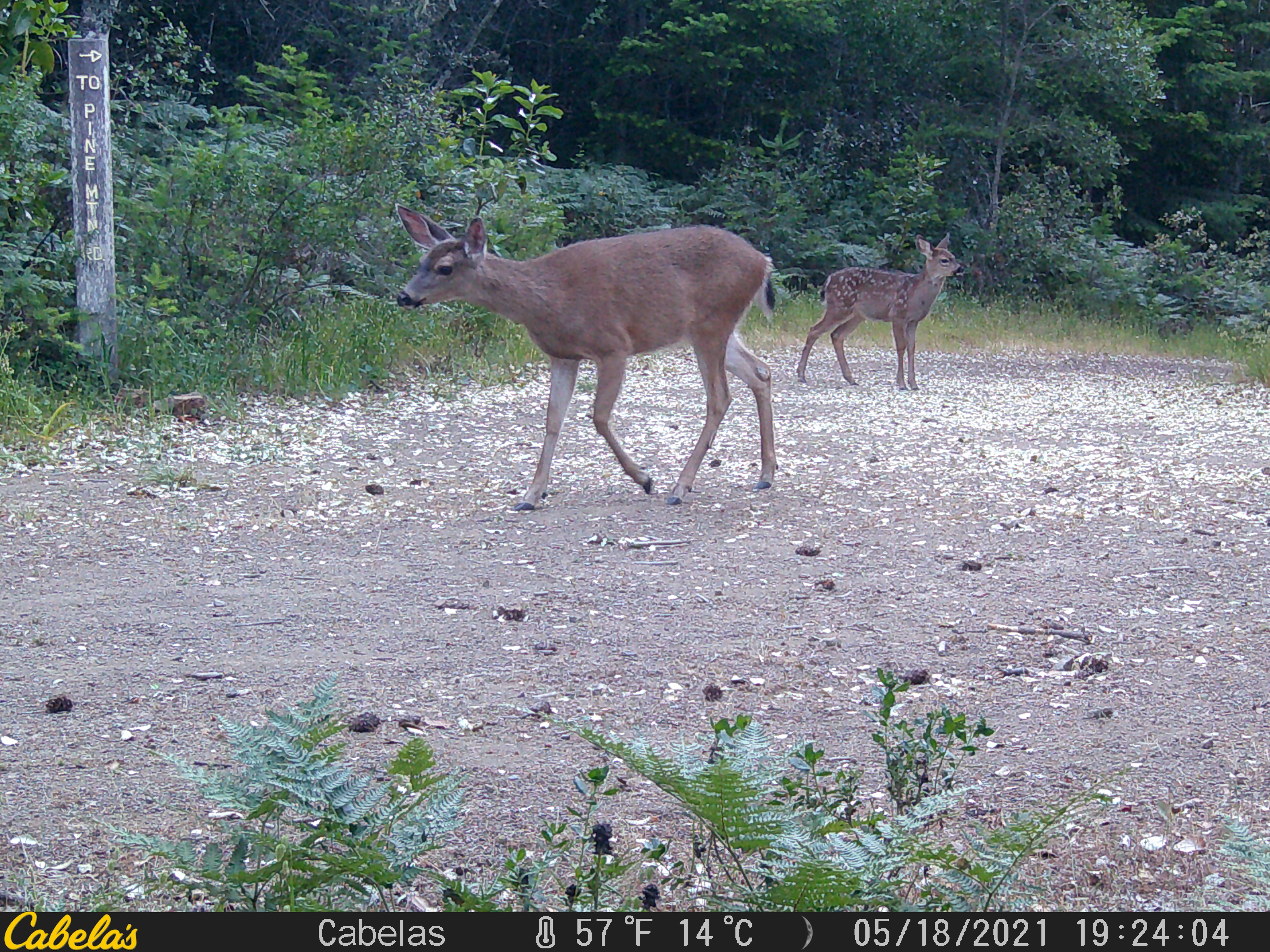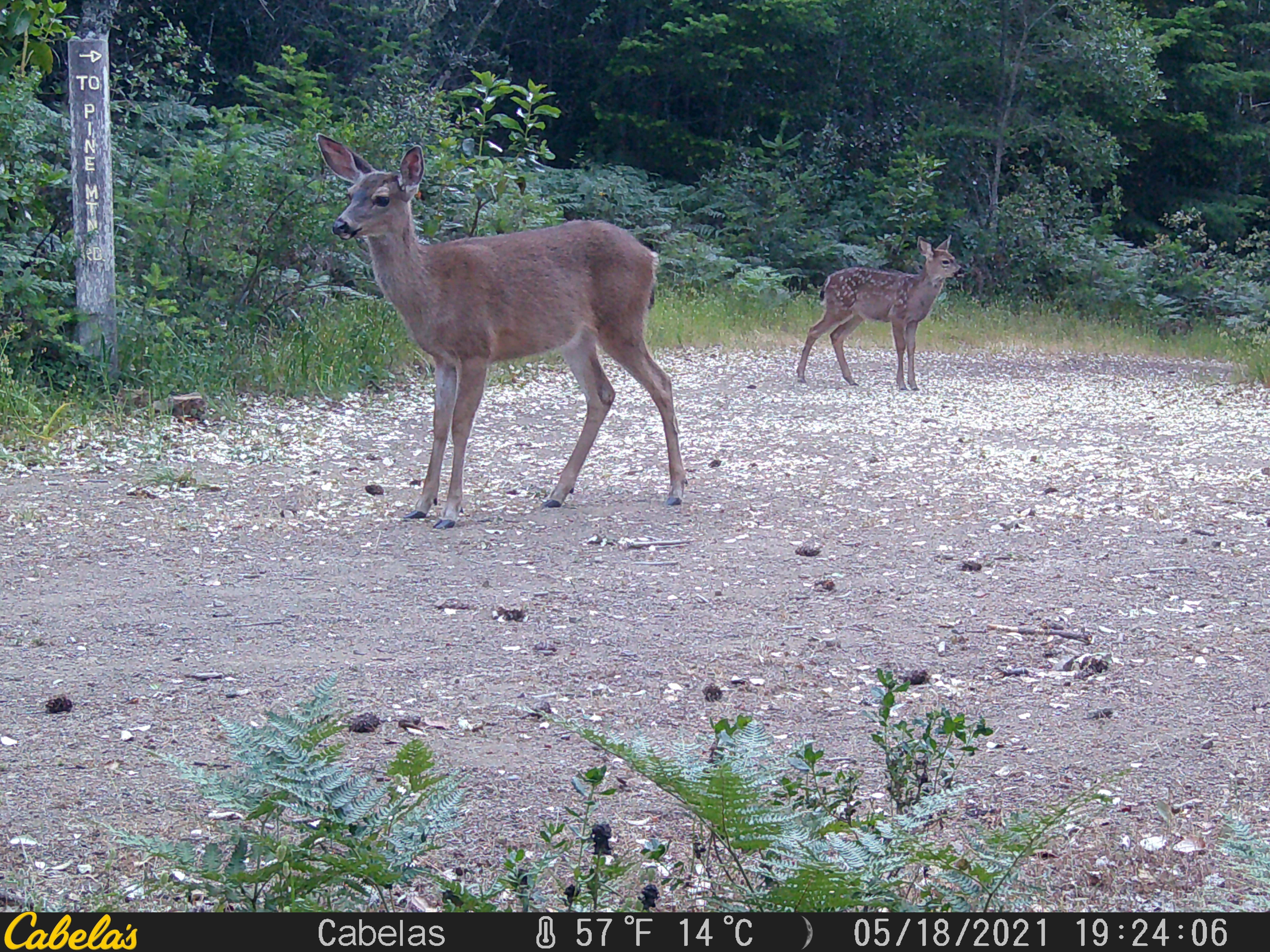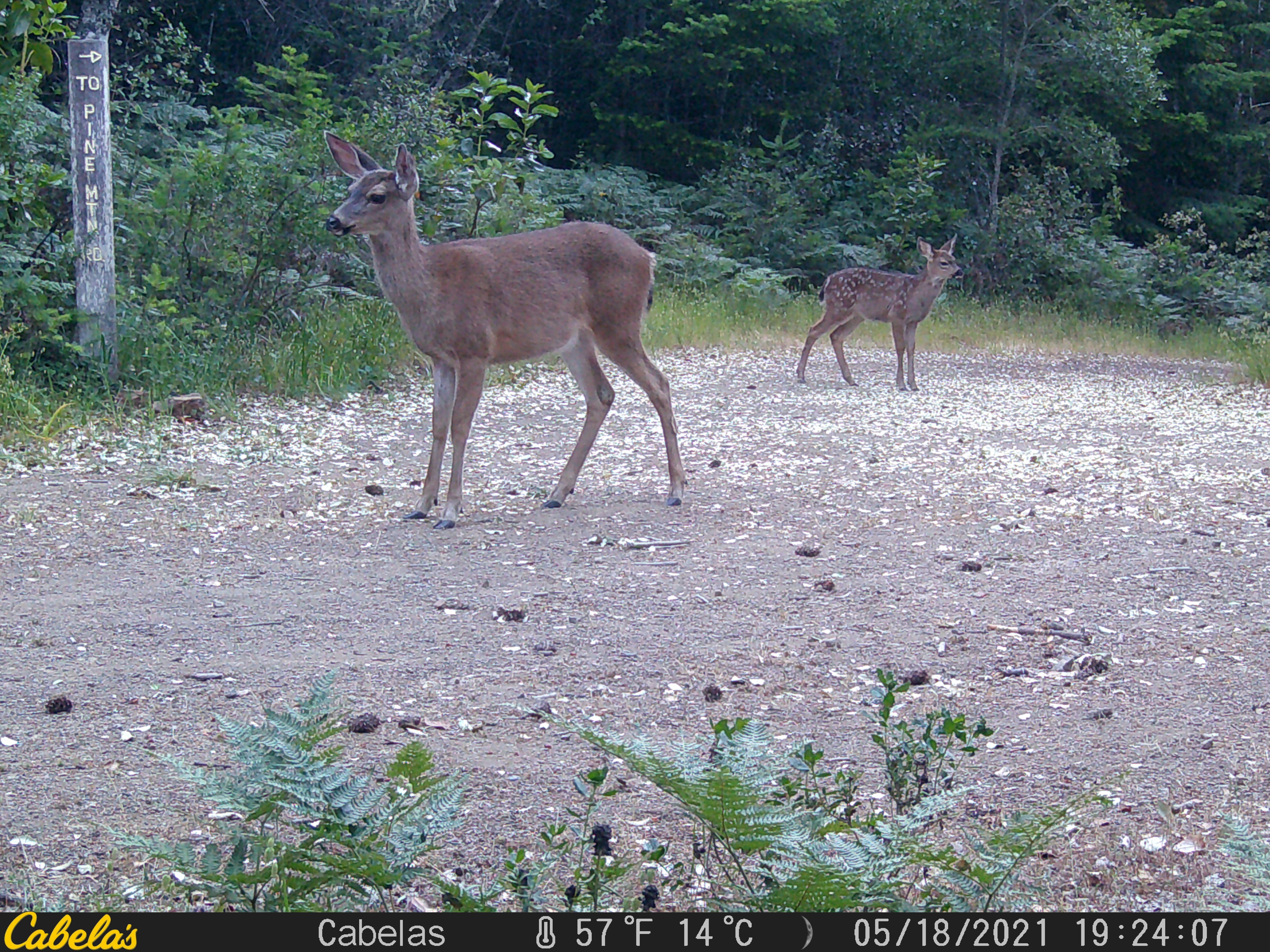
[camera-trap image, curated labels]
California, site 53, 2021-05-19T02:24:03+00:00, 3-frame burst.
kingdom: Animalia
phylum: Chordata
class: Mammalia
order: Artiodactyla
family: Cervidae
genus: Odocoileus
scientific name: Odocoileus hemionus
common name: mule deer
Mule deer (Odocoileus hemionus).